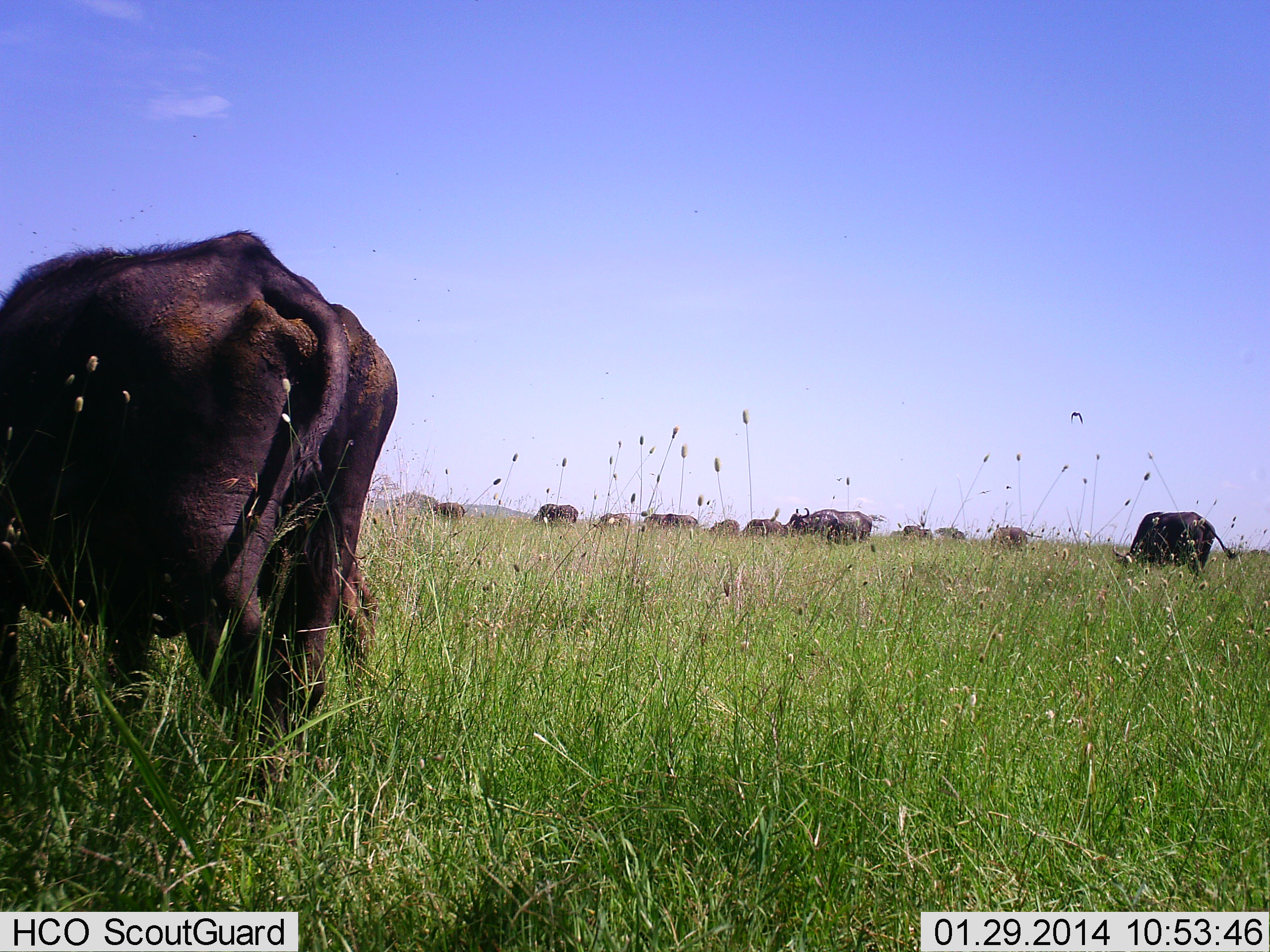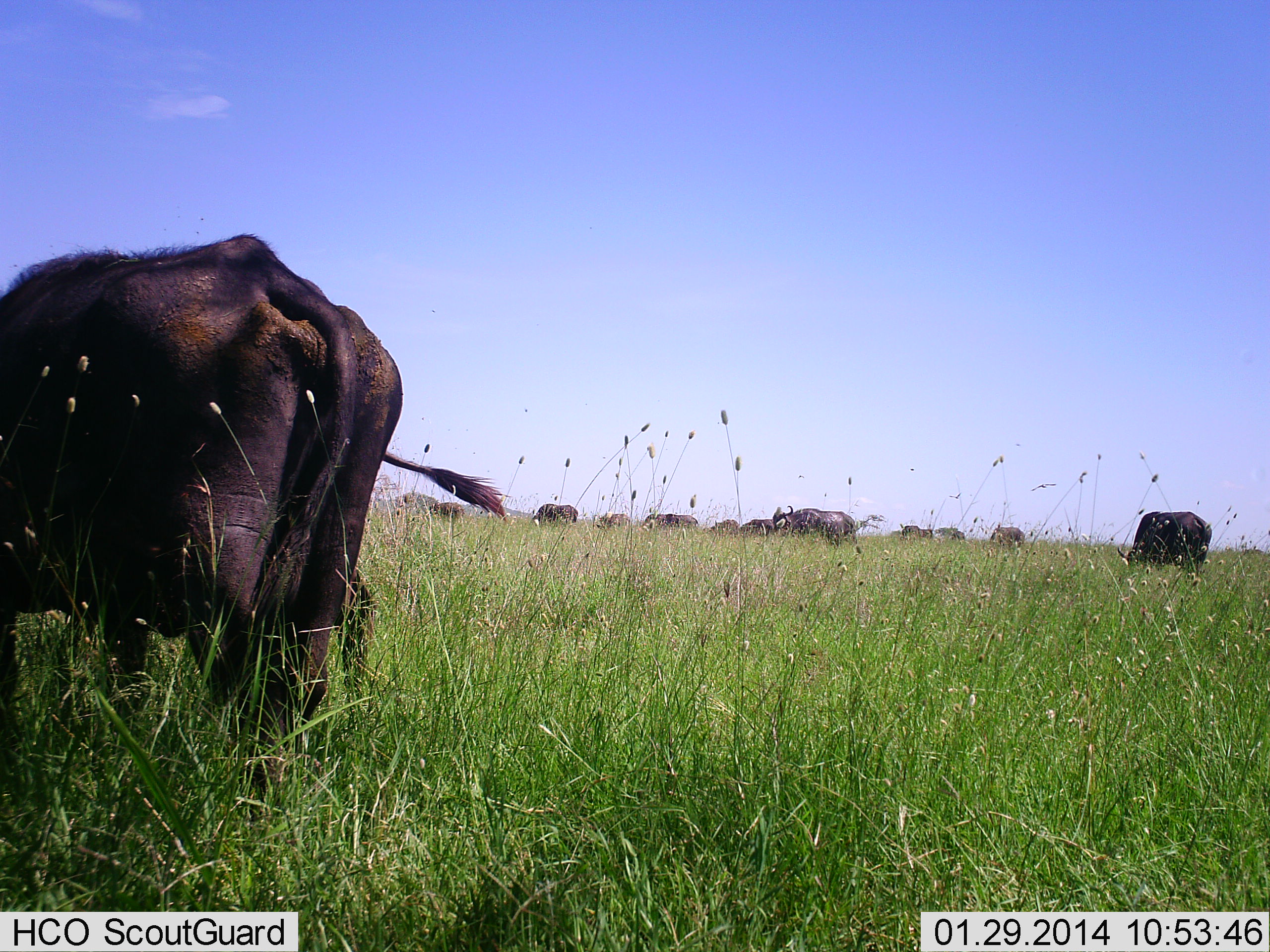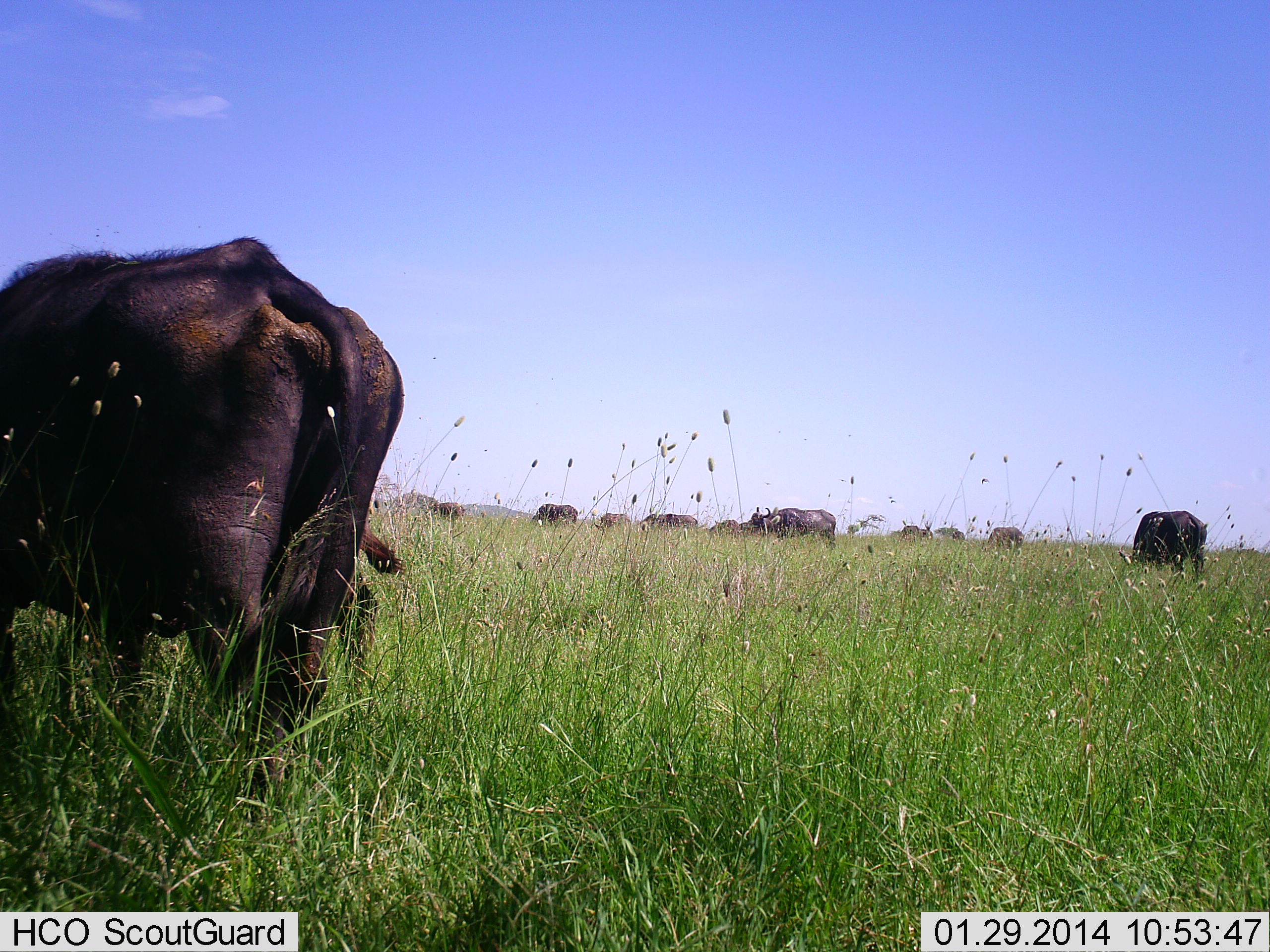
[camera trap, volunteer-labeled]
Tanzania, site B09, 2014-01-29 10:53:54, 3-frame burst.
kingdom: Animalia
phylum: Chordata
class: Mammalia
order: Artiodactyla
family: Bovidae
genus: Syncerus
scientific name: Syncerus caffer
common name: cape buffalo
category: buffalo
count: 11-50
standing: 40%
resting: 0%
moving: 40%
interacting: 0%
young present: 0%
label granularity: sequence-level